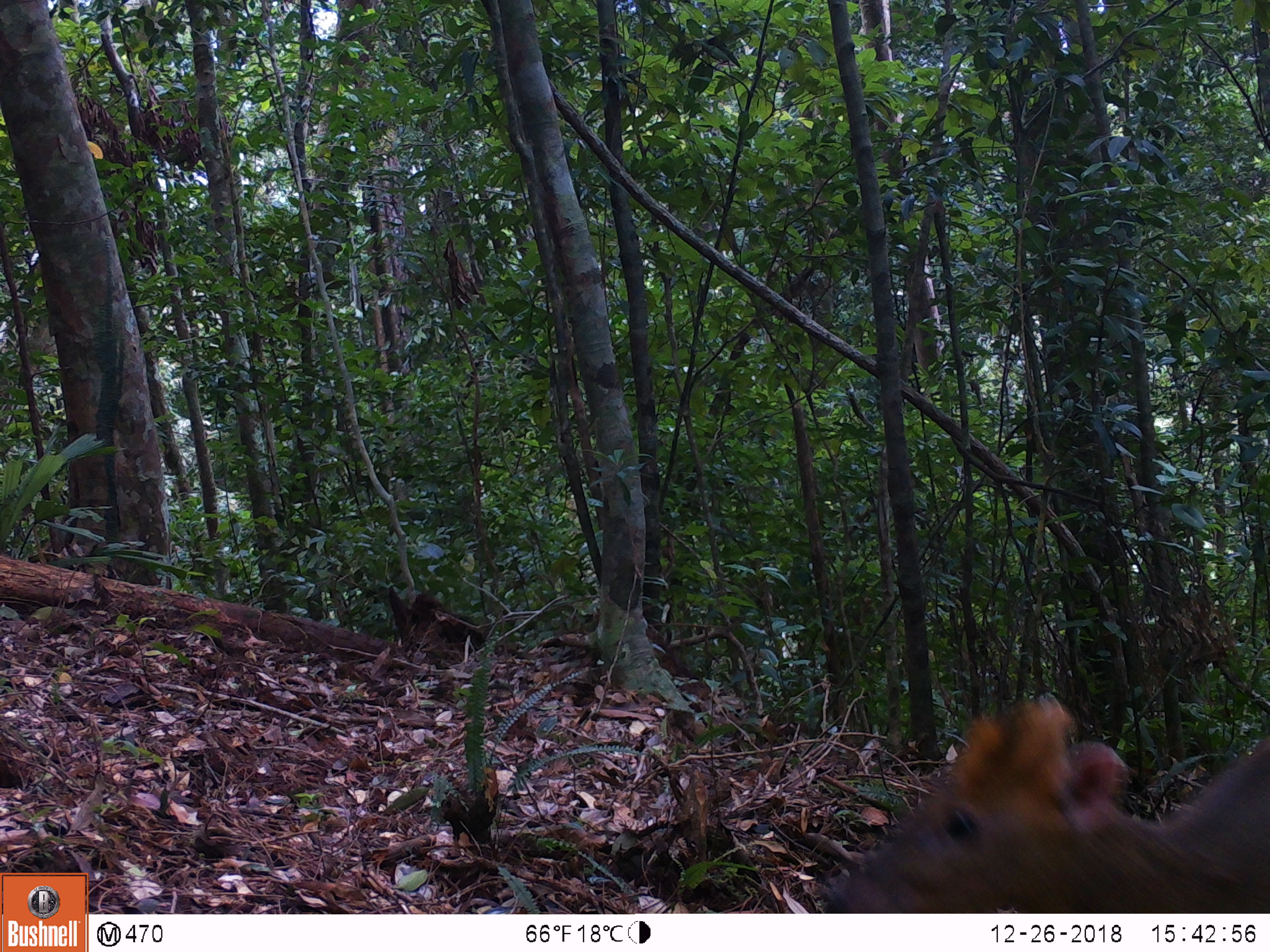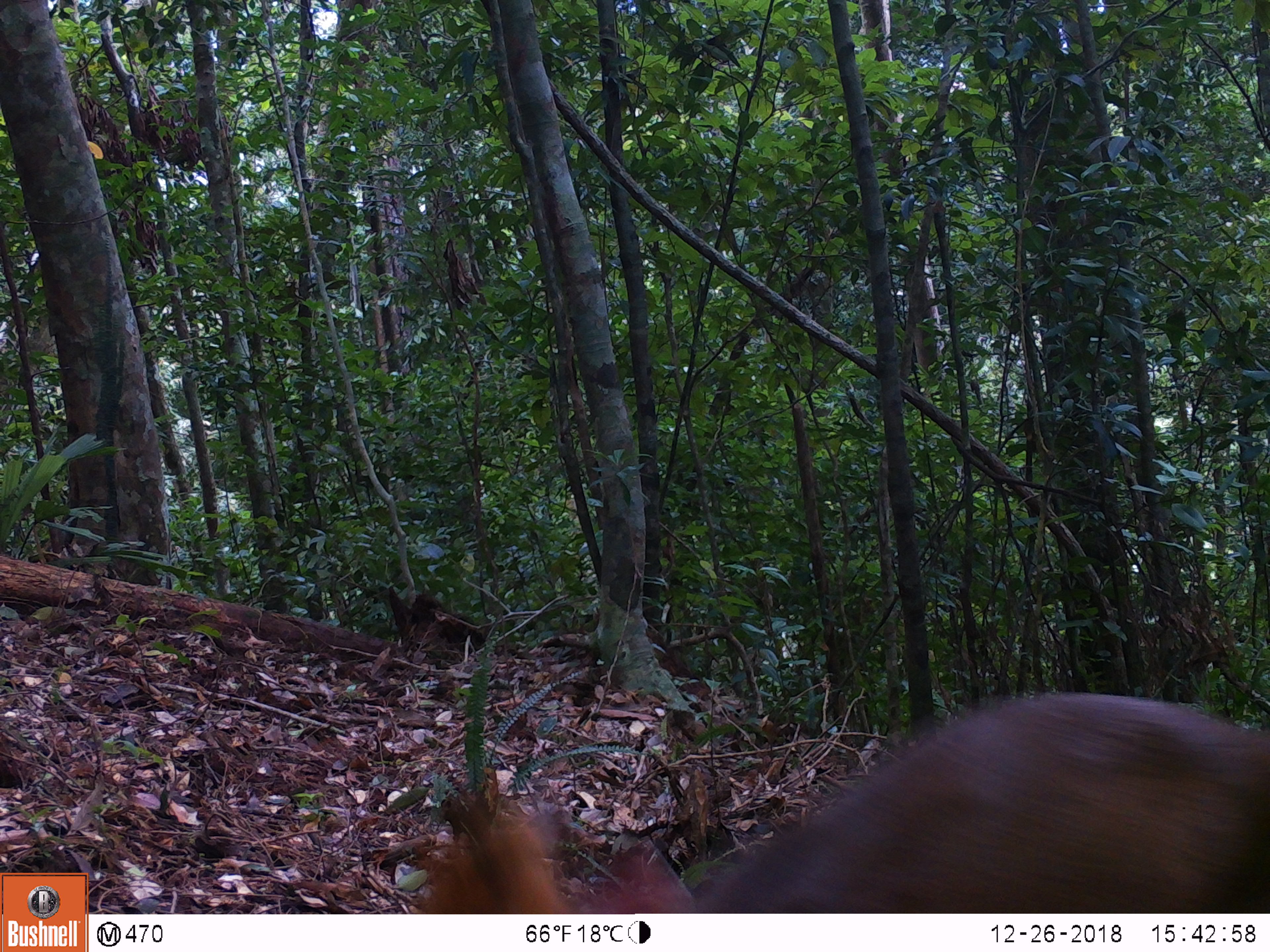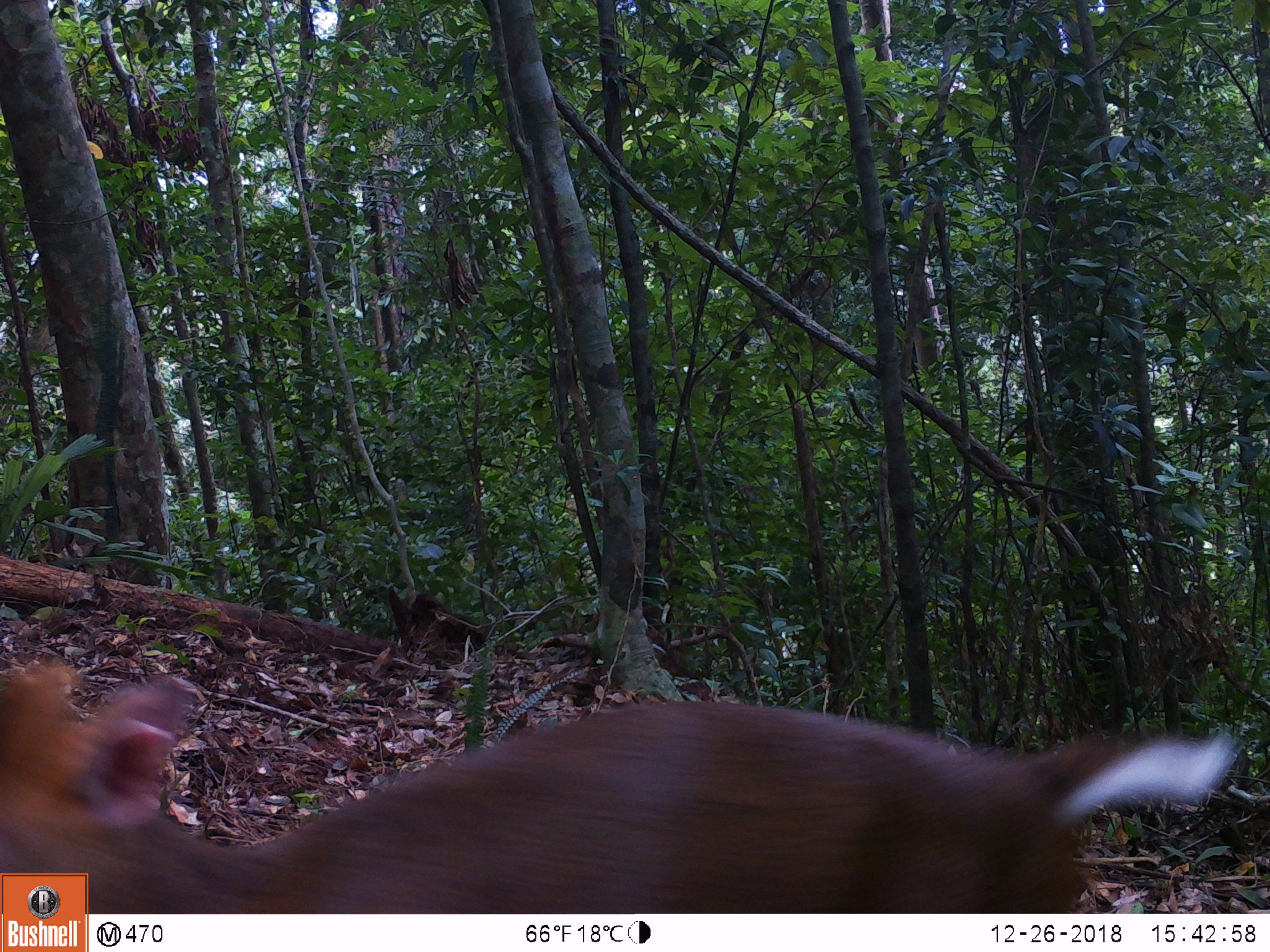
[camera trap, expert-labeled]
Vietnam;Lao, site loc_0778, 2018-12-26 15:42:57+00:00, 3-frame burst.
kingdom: Animalia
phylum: Chordata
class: Mammalia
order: Artiodactyla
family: Cervidae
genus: Muntiacus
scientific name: Muntiacus rooseveltorum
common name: roosevelt's muntjac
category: roosevelts muntjac group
Roosevelts muntjac group (roosevelt's muntjac) (Muntiacus rooseveltorum). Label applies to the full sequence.